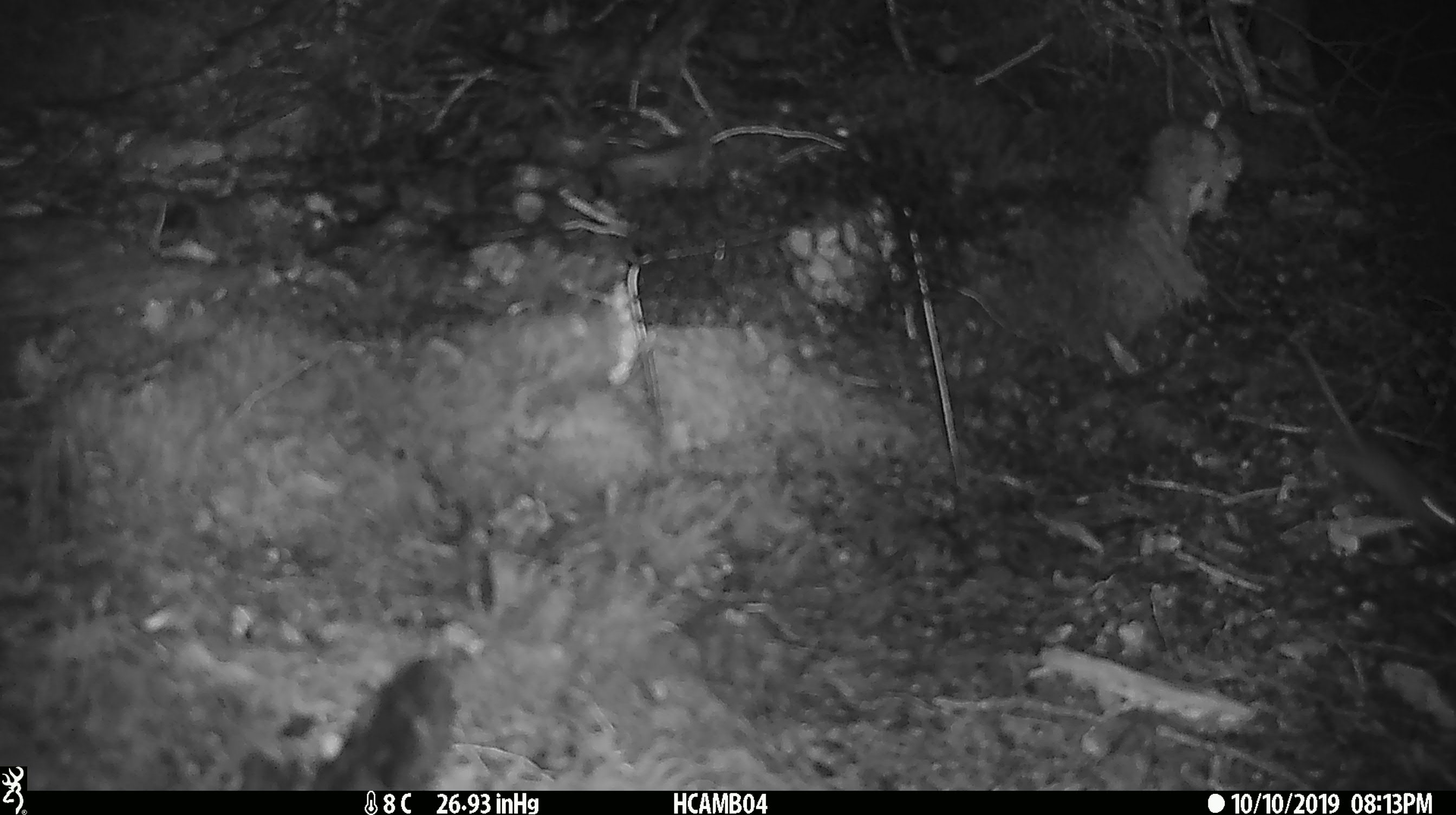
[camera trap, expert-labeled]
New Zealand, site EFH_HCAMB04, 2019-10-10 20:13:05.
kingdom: Animalia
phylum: Chordata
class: Mammalia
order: Rodentia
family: Muridae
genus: Mus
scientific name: Mus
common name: mouse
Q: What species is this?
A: Mouse (Mus).